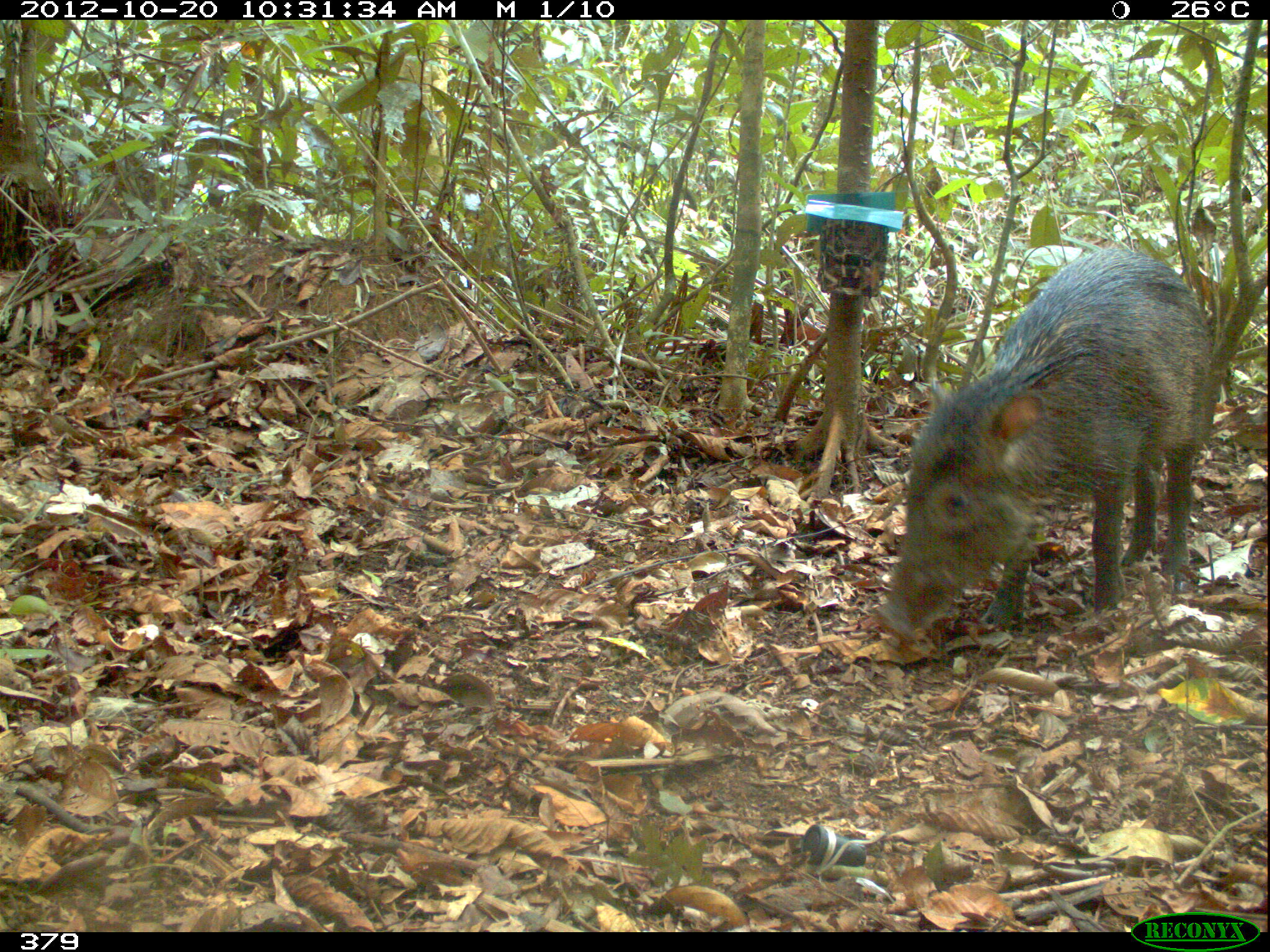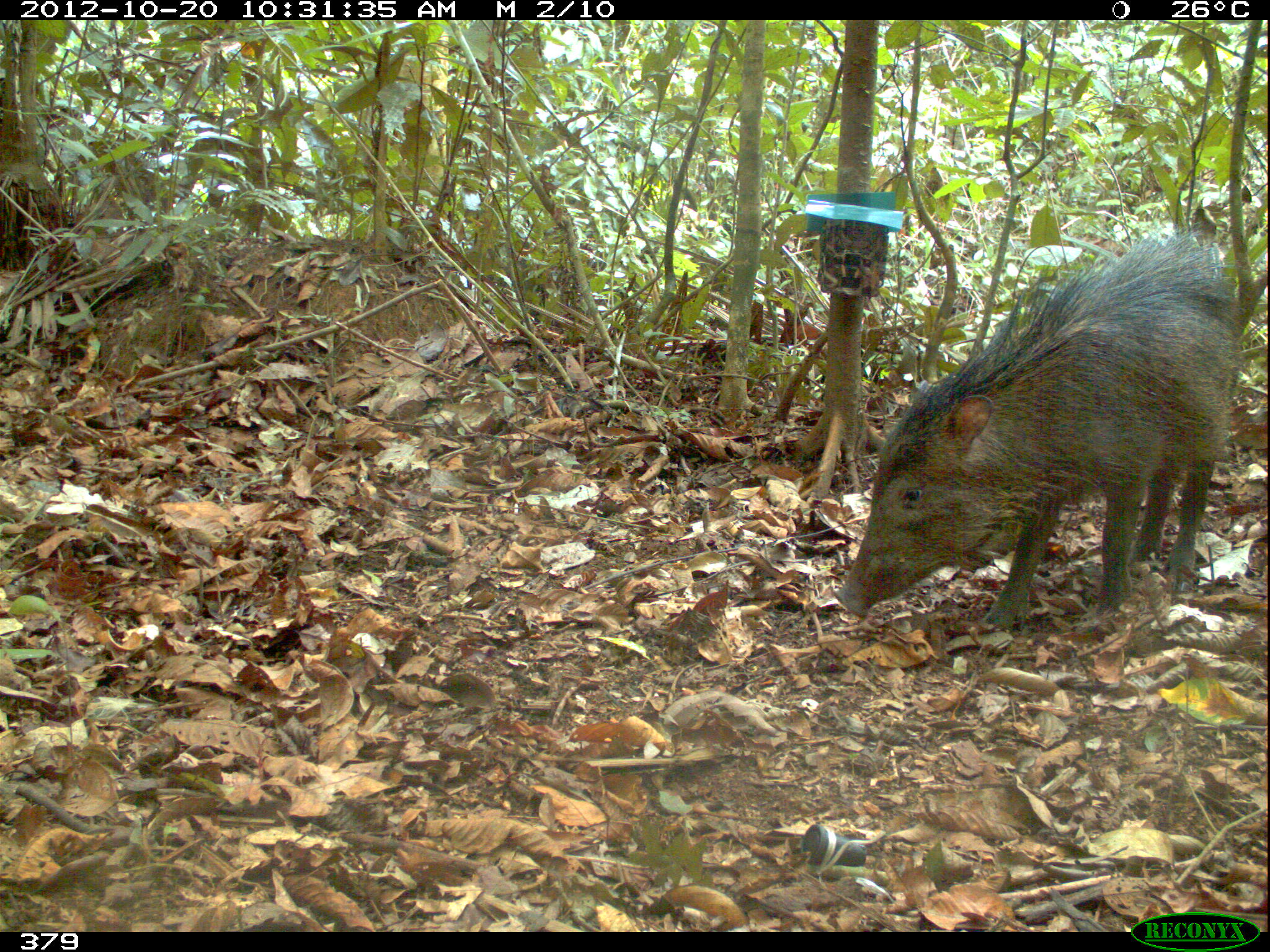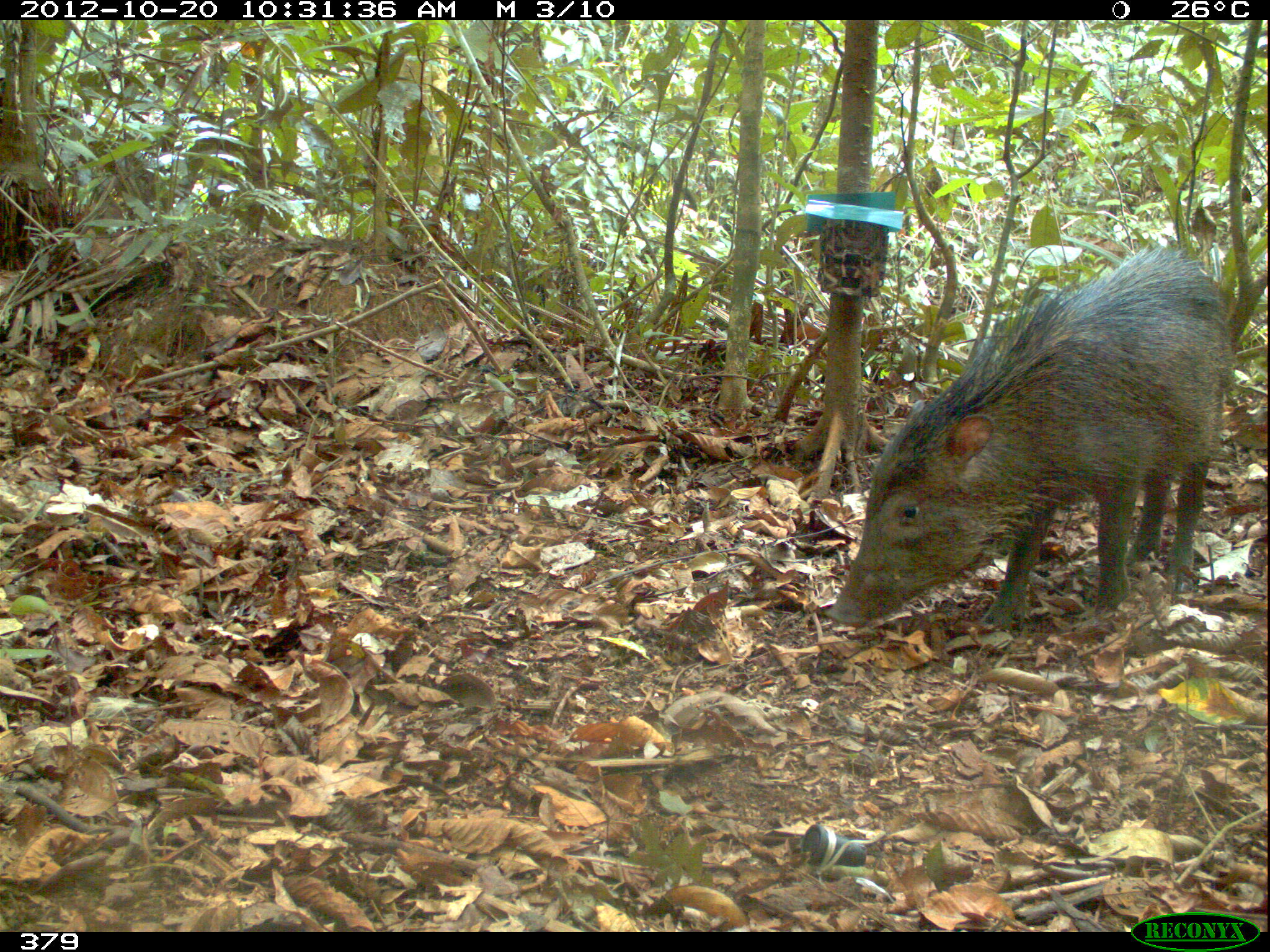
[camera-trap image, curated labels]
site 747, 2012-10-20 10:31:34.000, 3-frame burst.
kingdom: Animalia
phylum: Chordata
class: Mammalia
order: Artiodactyla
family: Tayassuidae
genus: Tayassu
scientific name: Tayassu pecari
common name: white-lipped peccary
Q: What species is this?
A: Tayassu pecari (white-lipped peccary).